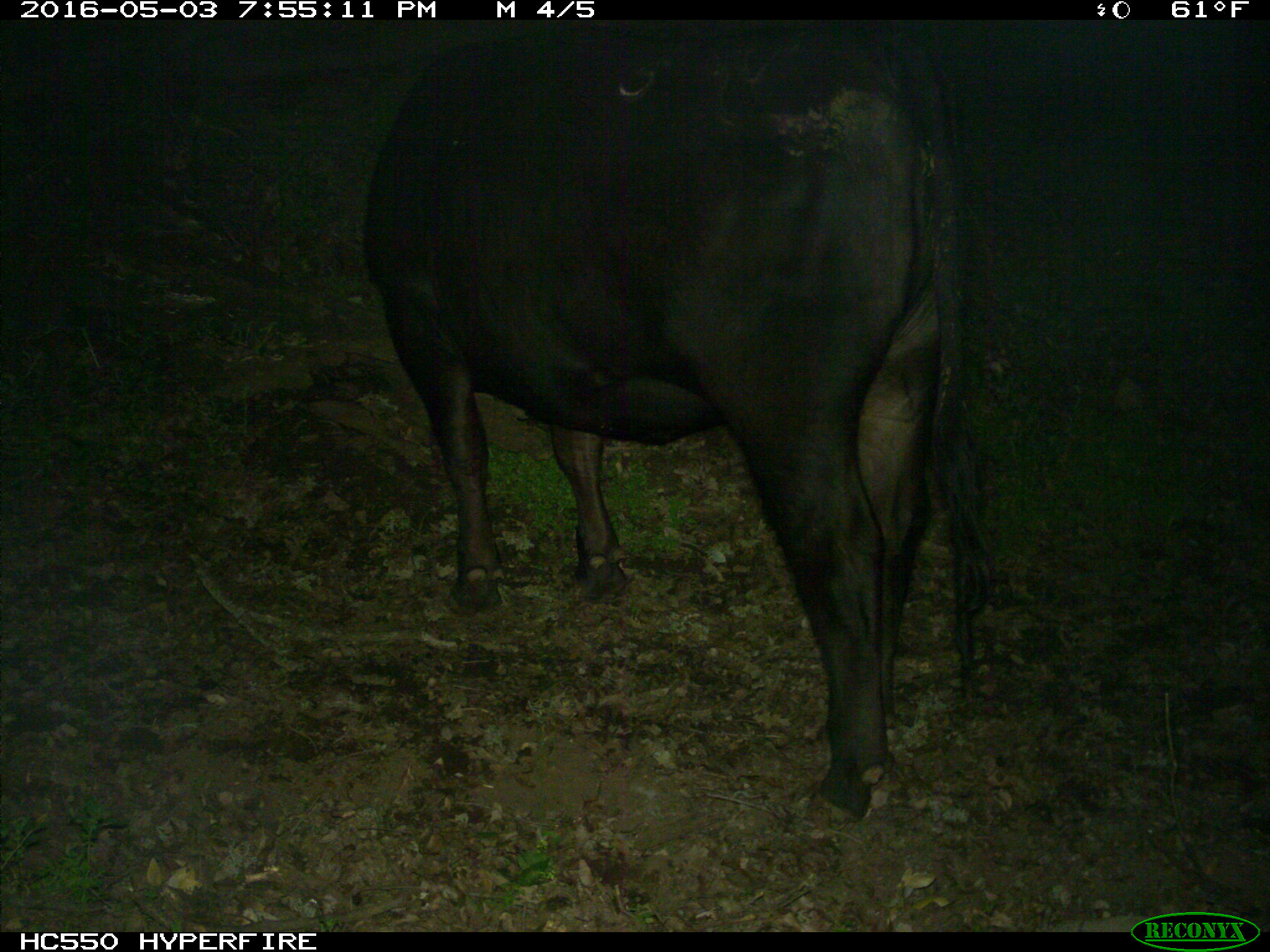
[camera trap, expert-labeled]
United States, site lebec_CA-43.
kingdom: Animalia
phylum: Chordata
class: Mammalia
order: Artiodactyla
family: Bovidae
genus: Bos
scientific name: Bos taurus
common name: domestic cow